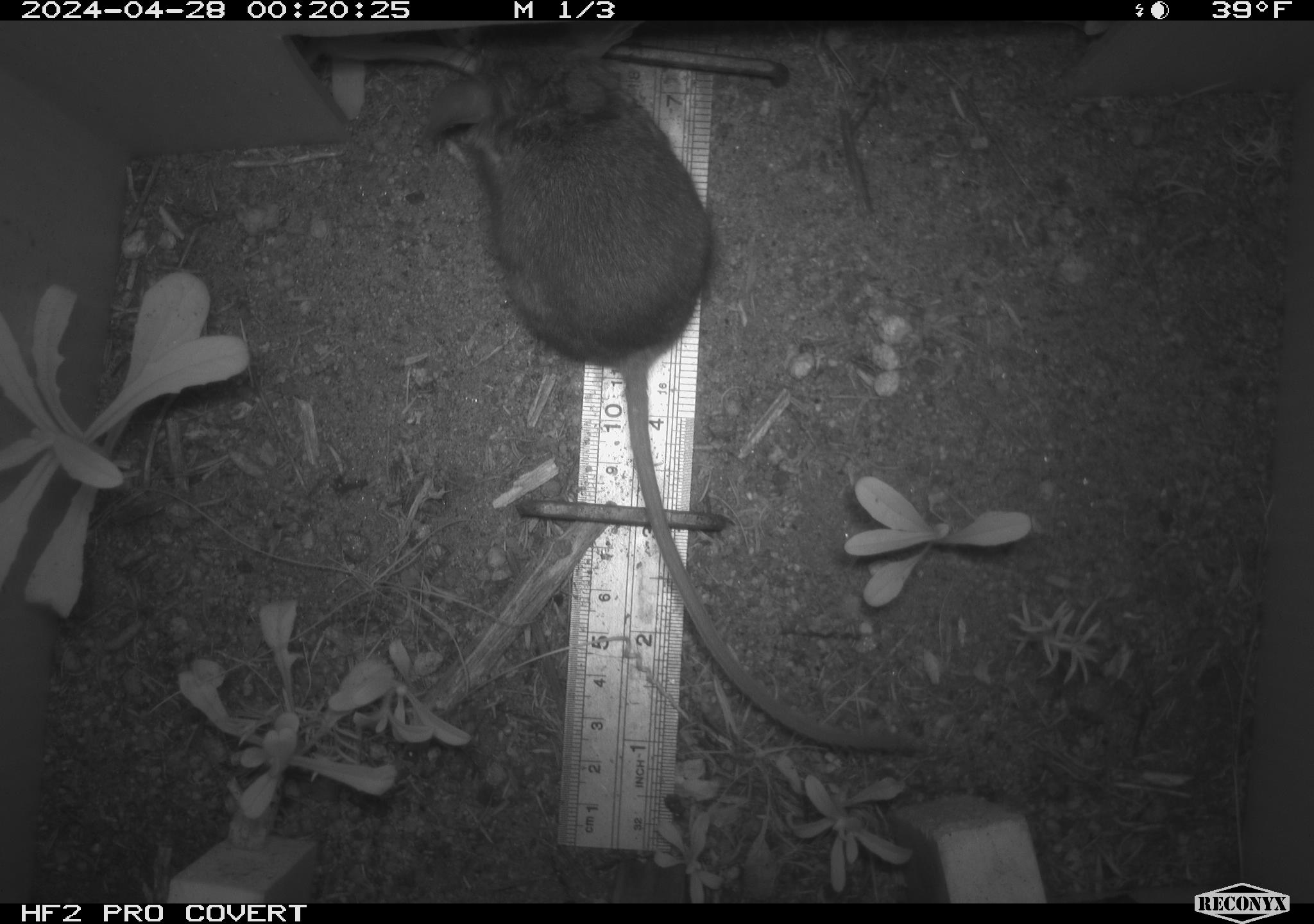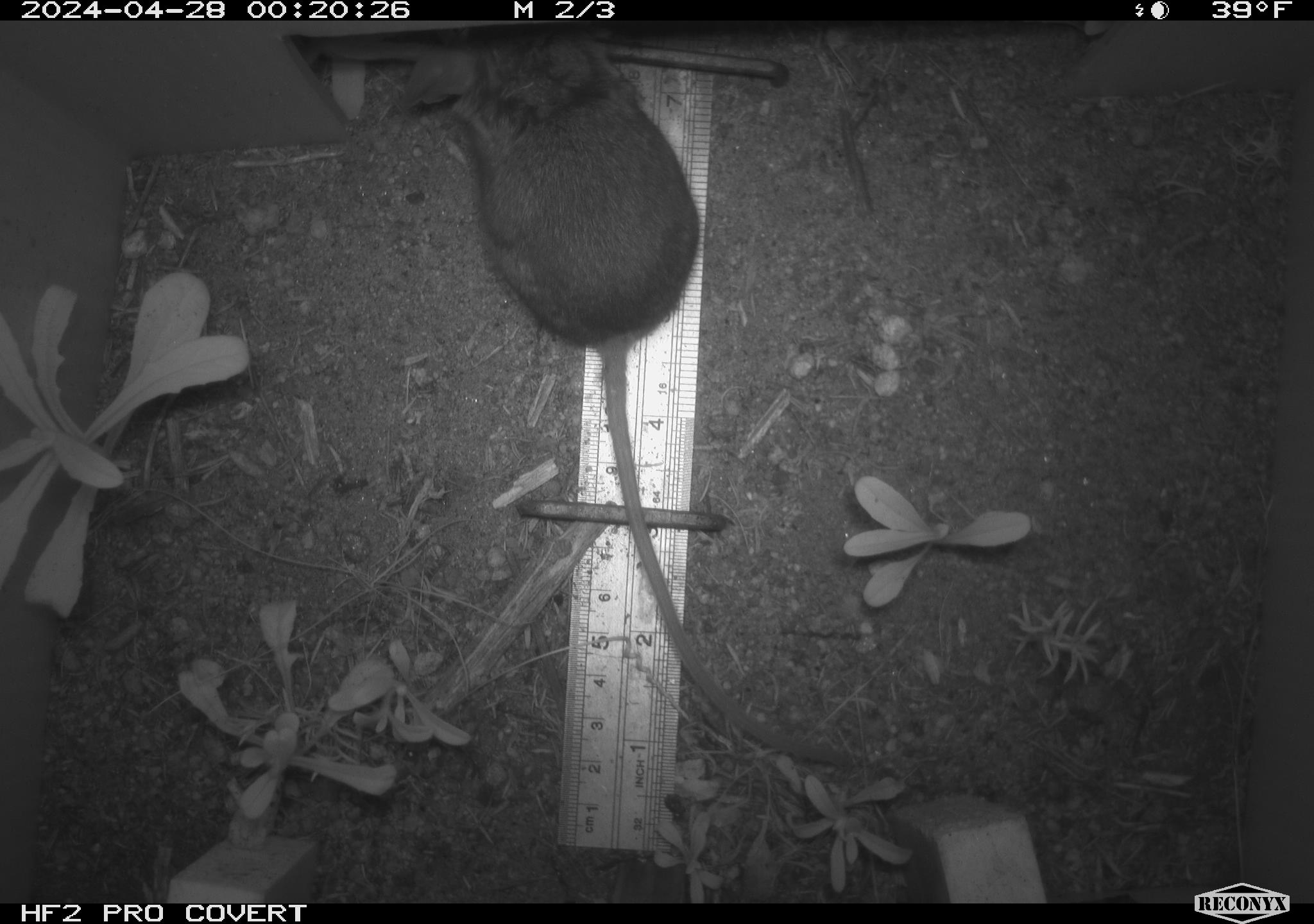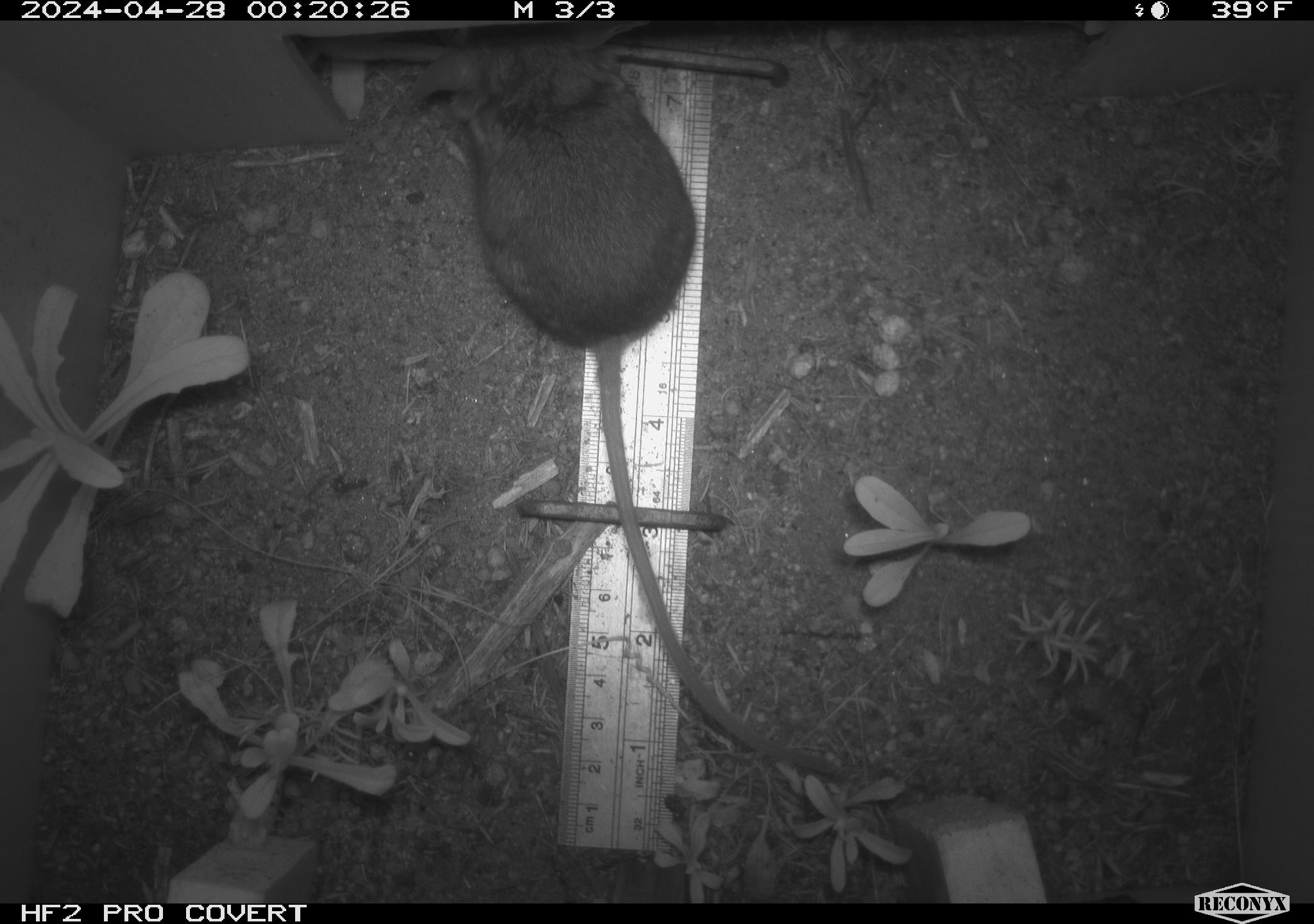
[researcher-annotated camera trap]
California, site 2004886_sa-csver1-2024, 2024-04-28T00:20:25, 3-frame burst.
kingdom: Animalia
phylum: Chordata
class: Mammalia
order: Rodentia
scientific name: Rodentia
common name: rodent